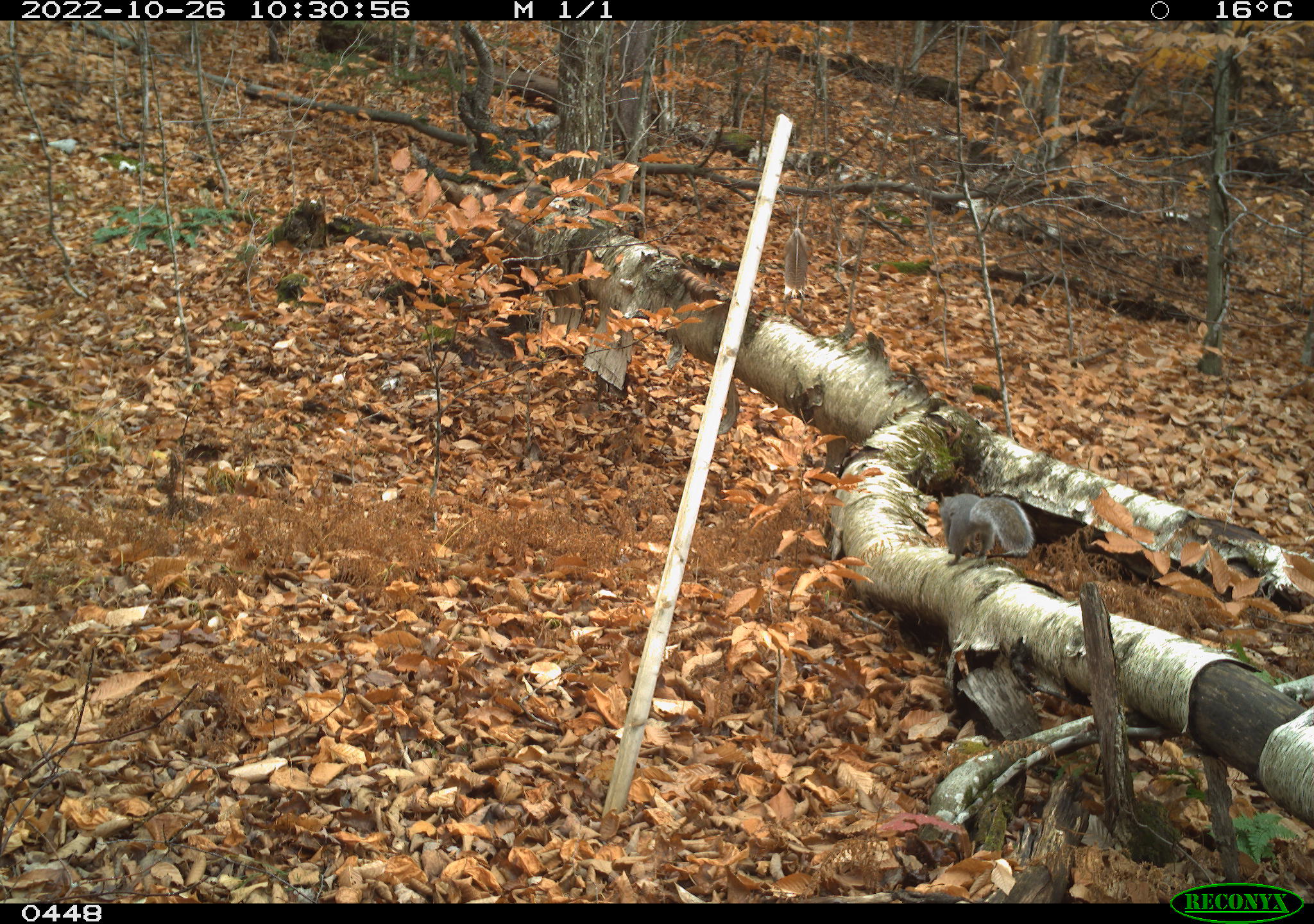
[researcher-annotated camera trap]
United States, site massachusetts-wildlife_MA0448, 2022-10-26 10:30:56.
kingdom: Animalia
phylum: Chordata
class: Mammalia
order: Rodentia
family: Sciuridae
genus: Sciurus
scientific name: Sciurus carolinensis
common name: gray squirrel